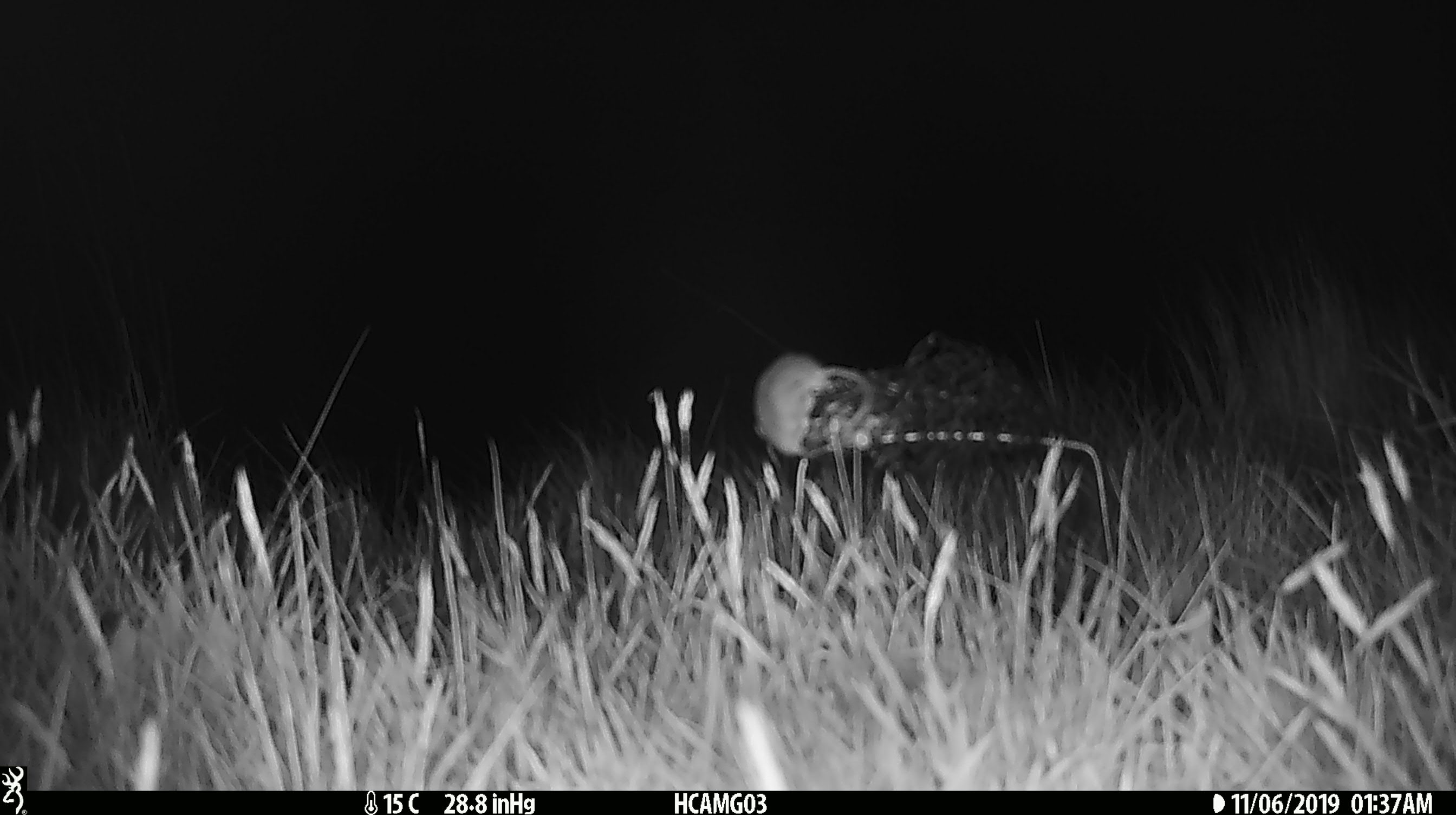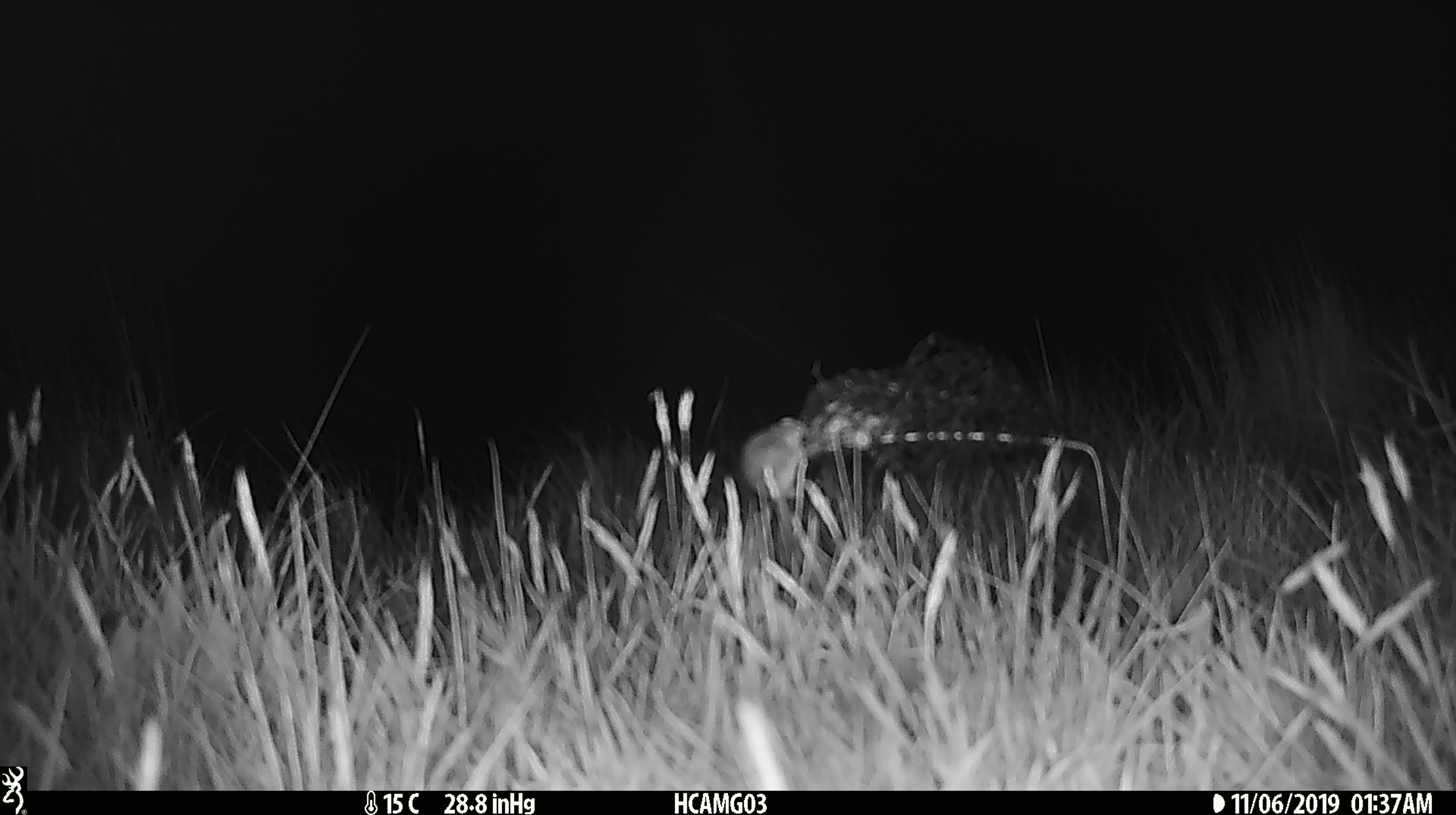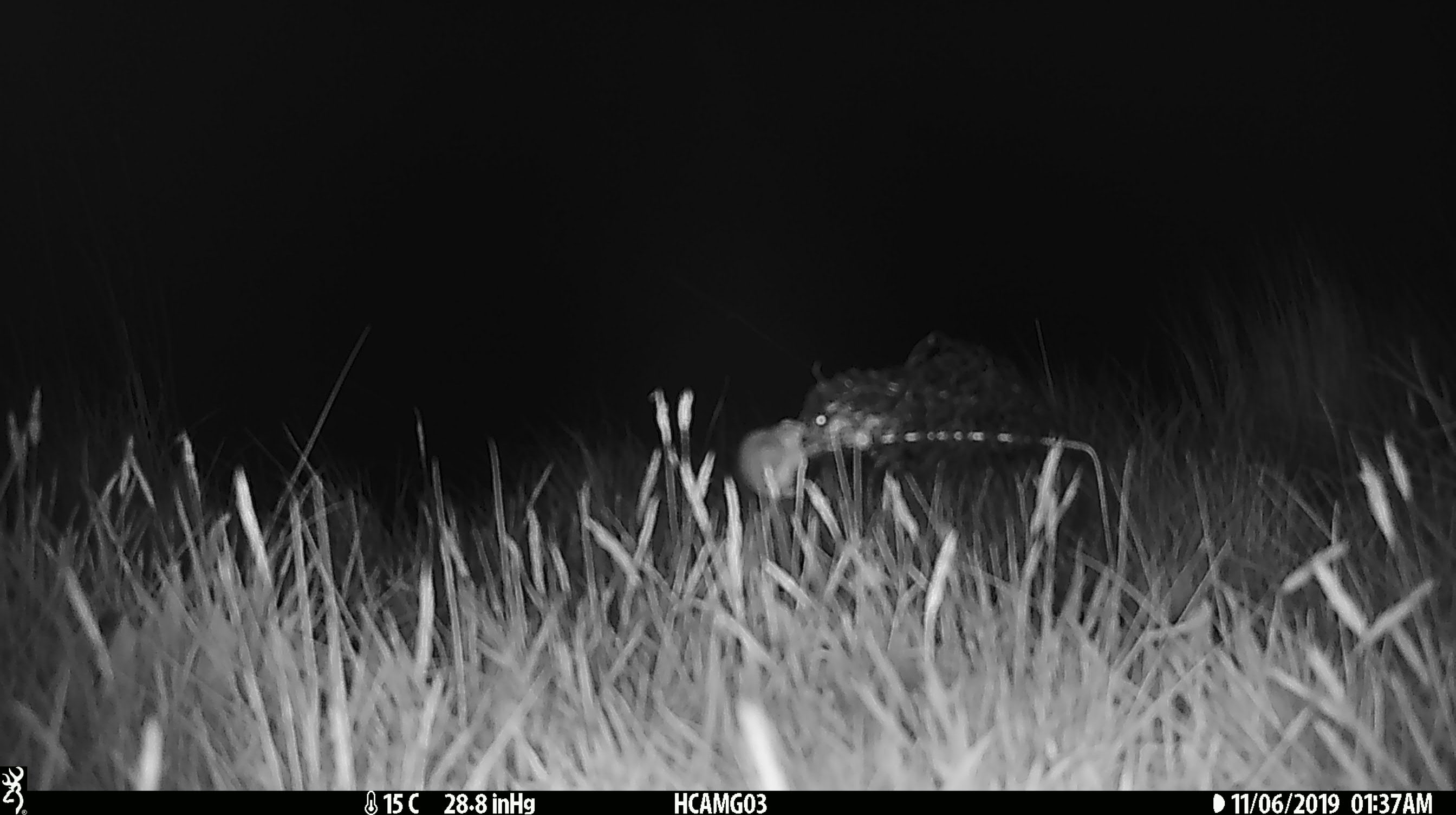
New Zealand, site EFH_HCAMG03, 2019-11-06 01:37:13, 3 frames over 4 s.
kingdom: Animalia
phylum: Chordata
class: Mammalia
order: Rodentia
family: Muridae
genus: Mus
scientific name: Mus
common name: mouse